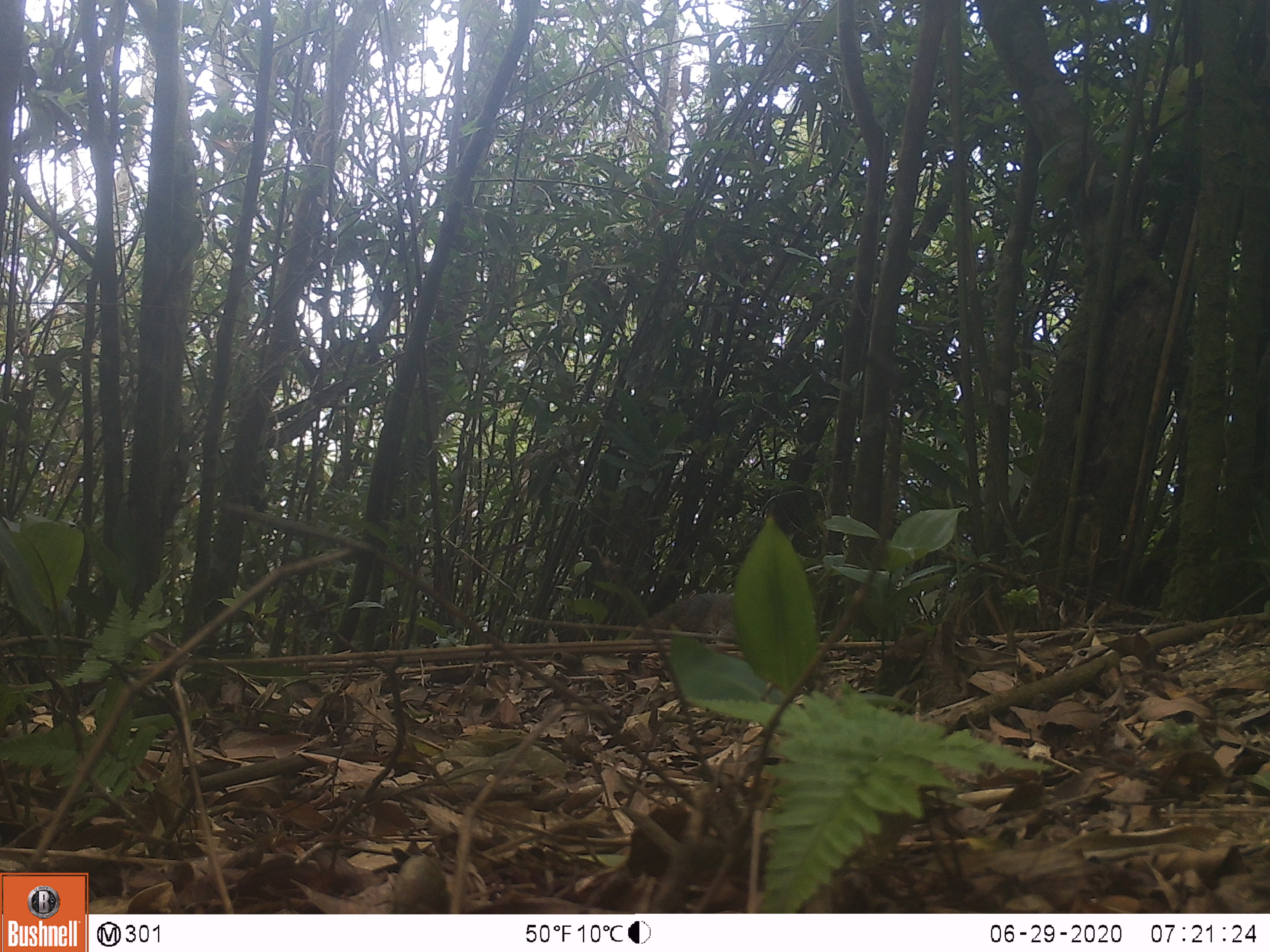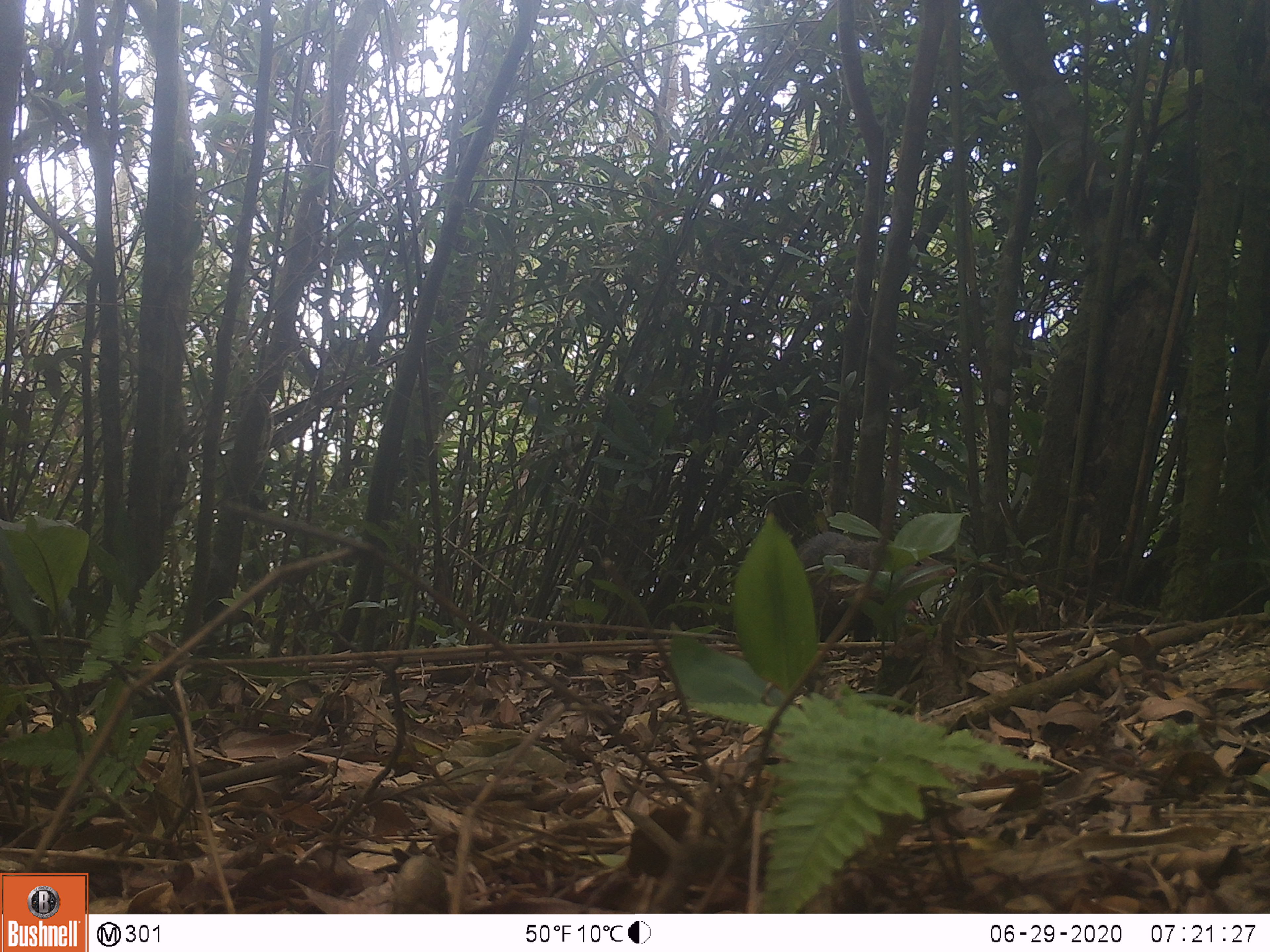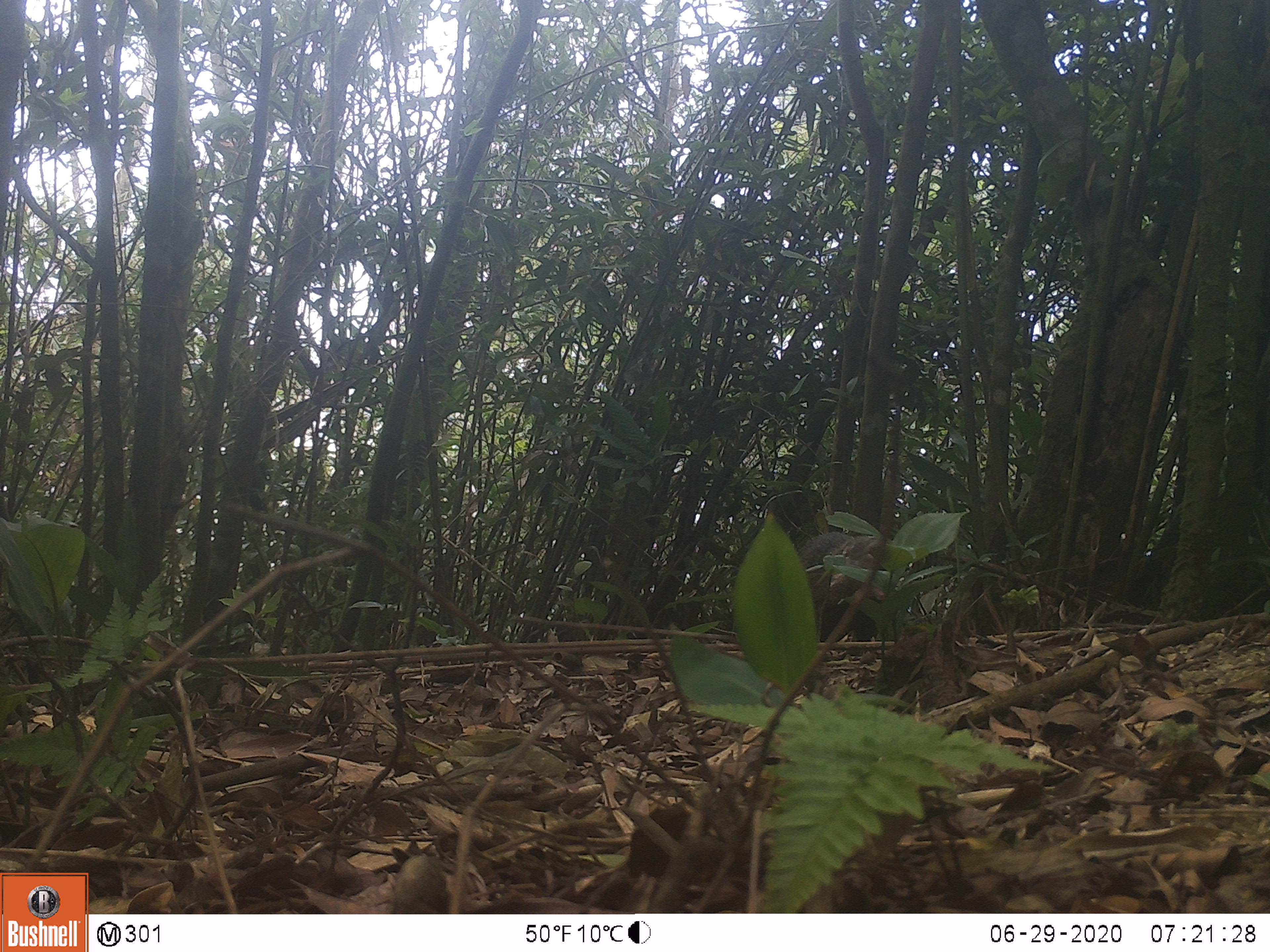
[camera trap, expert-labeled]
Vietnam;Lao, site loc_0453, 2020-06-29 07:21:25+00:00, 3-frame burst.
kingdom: Animalia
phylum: Chordata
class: Mammalia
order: Carnivora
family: Herpestidae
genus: Urva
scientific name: Urva urva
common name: crab-eating mongoose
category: crab eating mongoose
Crab eating mongoose (crab-eating mongoose) (Urva urva). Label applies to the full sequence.